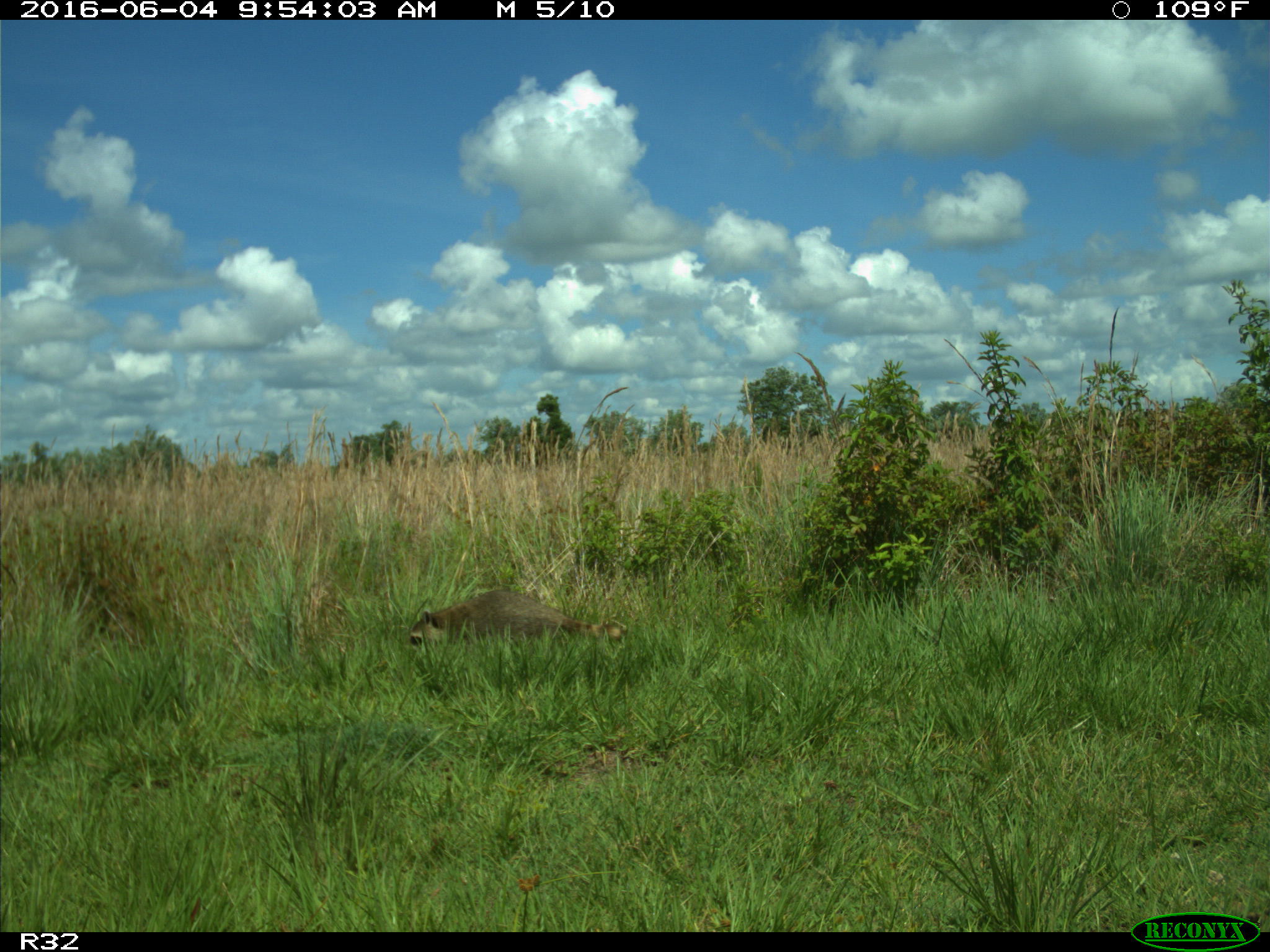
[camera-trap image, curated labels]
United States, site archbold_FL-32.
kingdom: Animalia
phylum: Chordata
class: Mammalia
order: Carnivora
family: Procyonidae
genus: Procyon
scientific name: Procyon lotor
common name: common raccoon